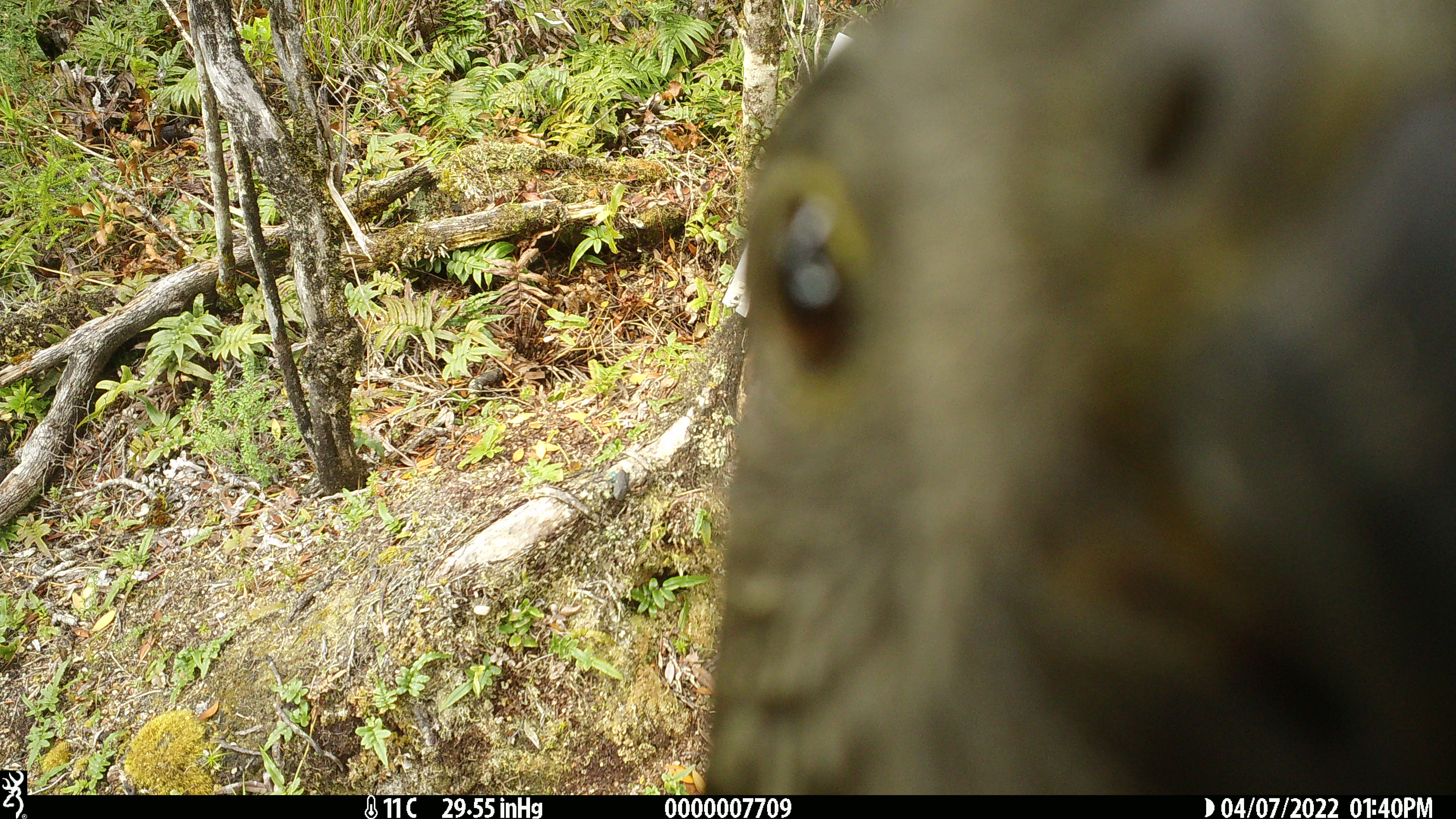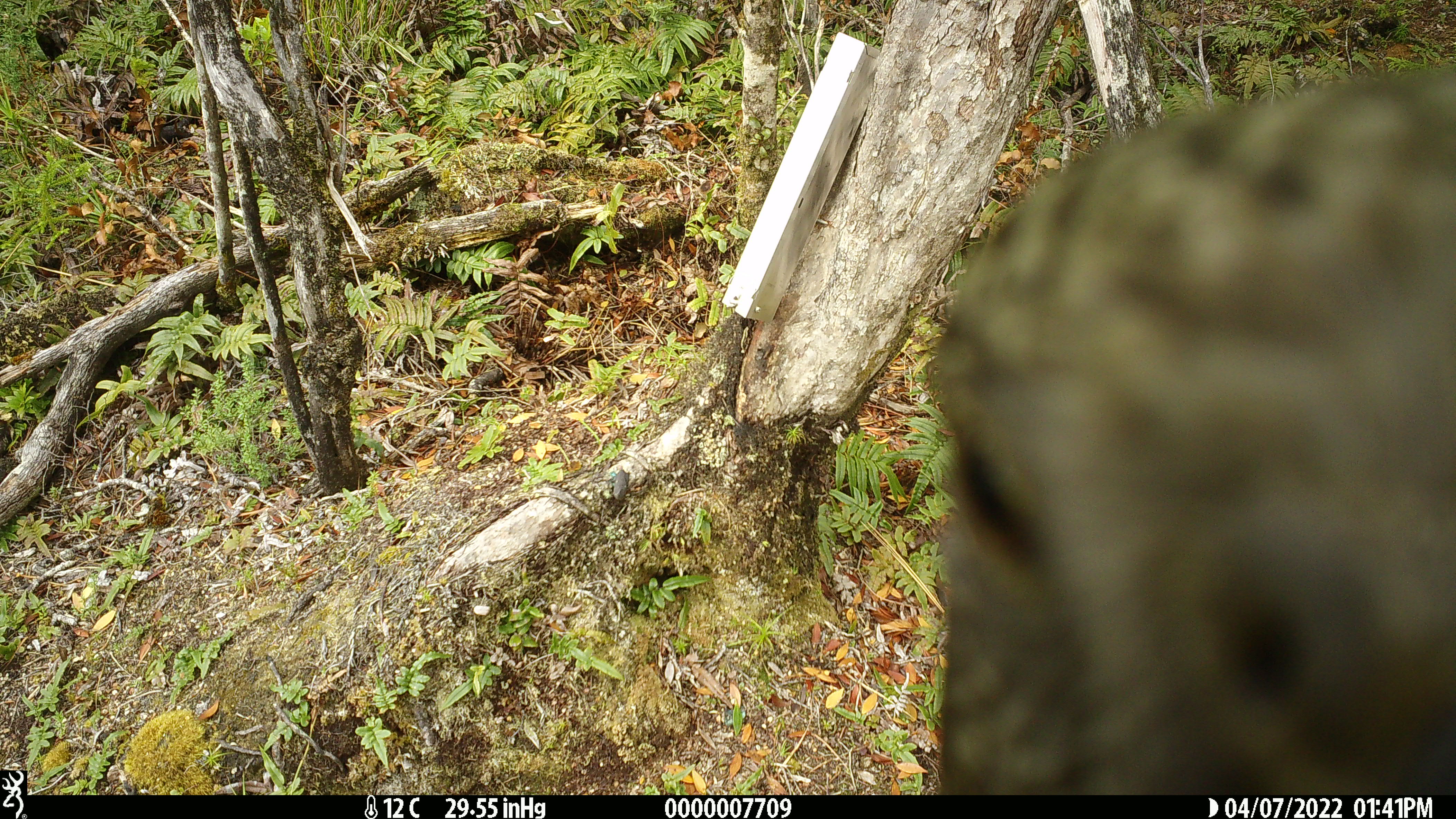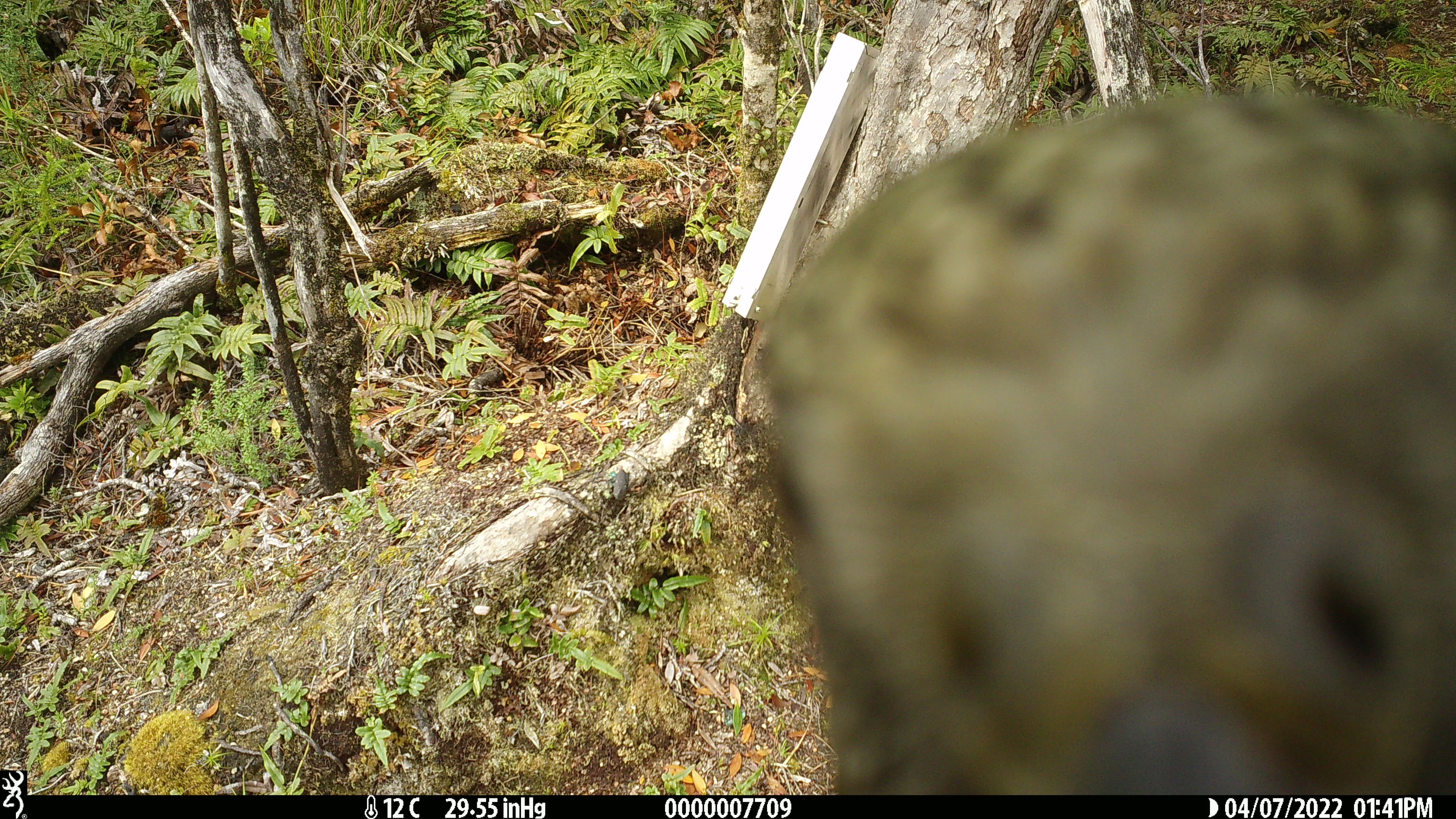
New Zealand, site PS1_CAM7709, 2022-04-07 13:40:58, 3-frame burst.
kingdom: Animalia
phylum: Chordata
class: Aves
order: Psittaciformes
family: Strigopidae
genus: Nestor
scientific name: Nestor notabilis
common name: kea